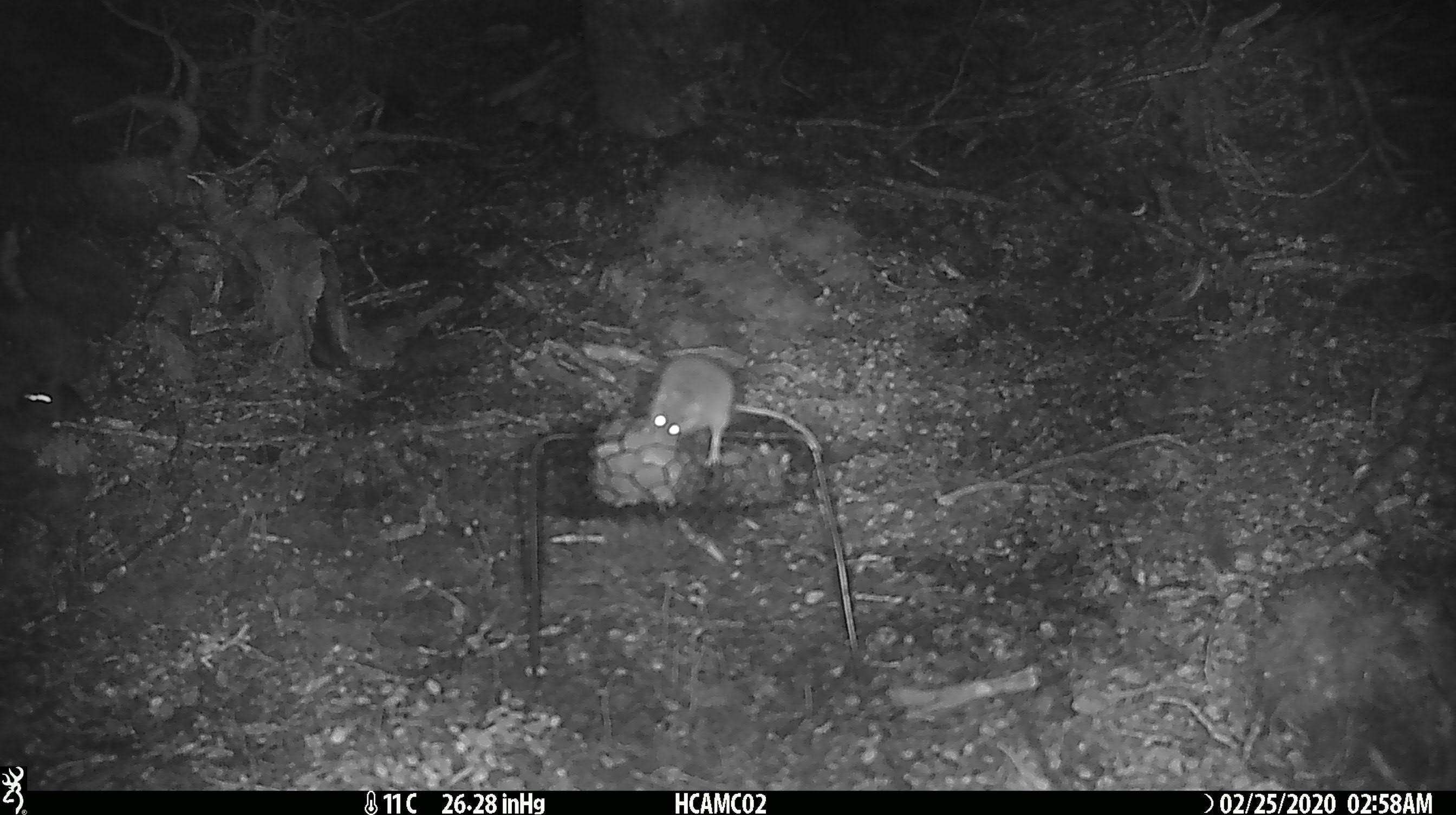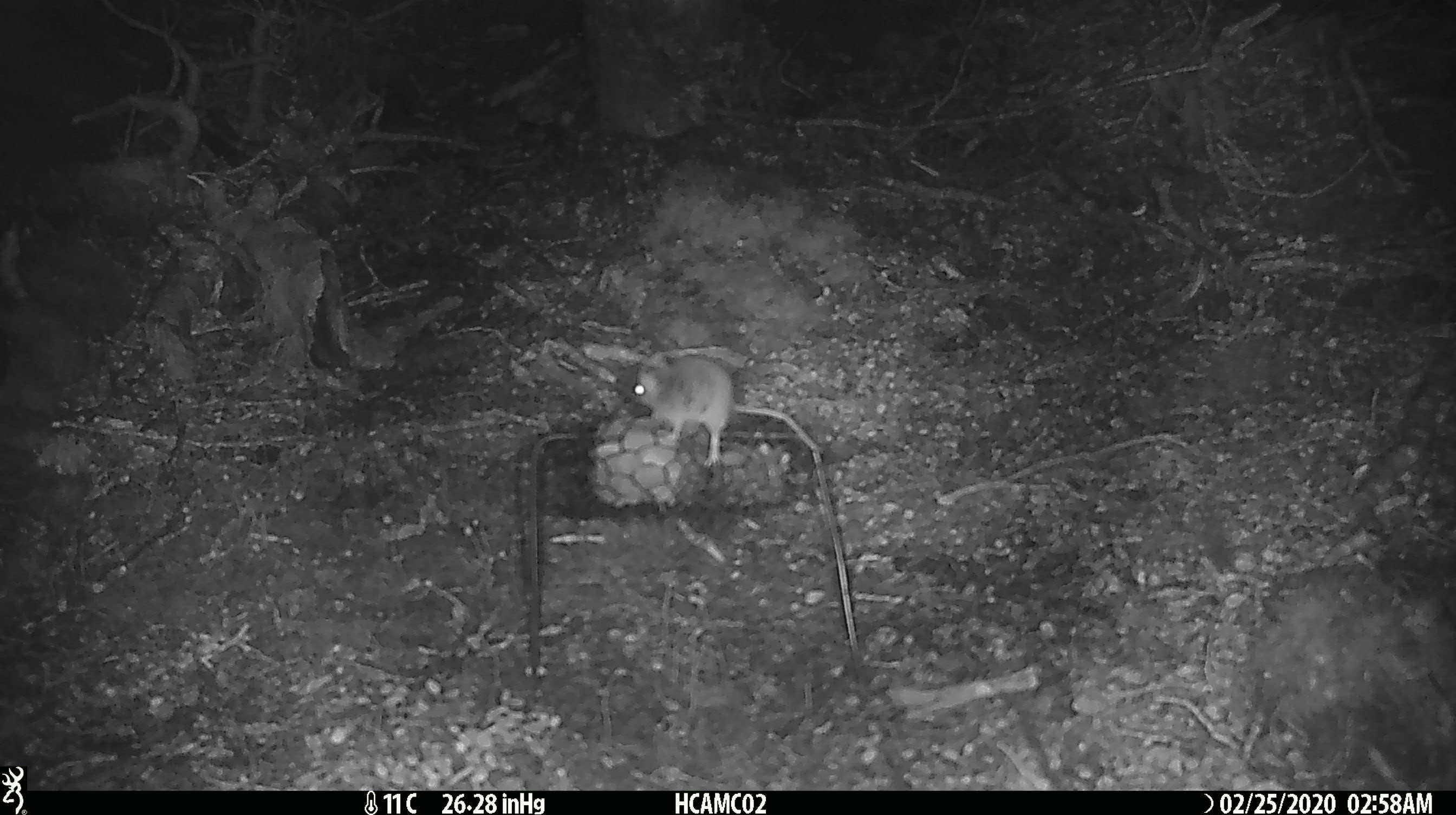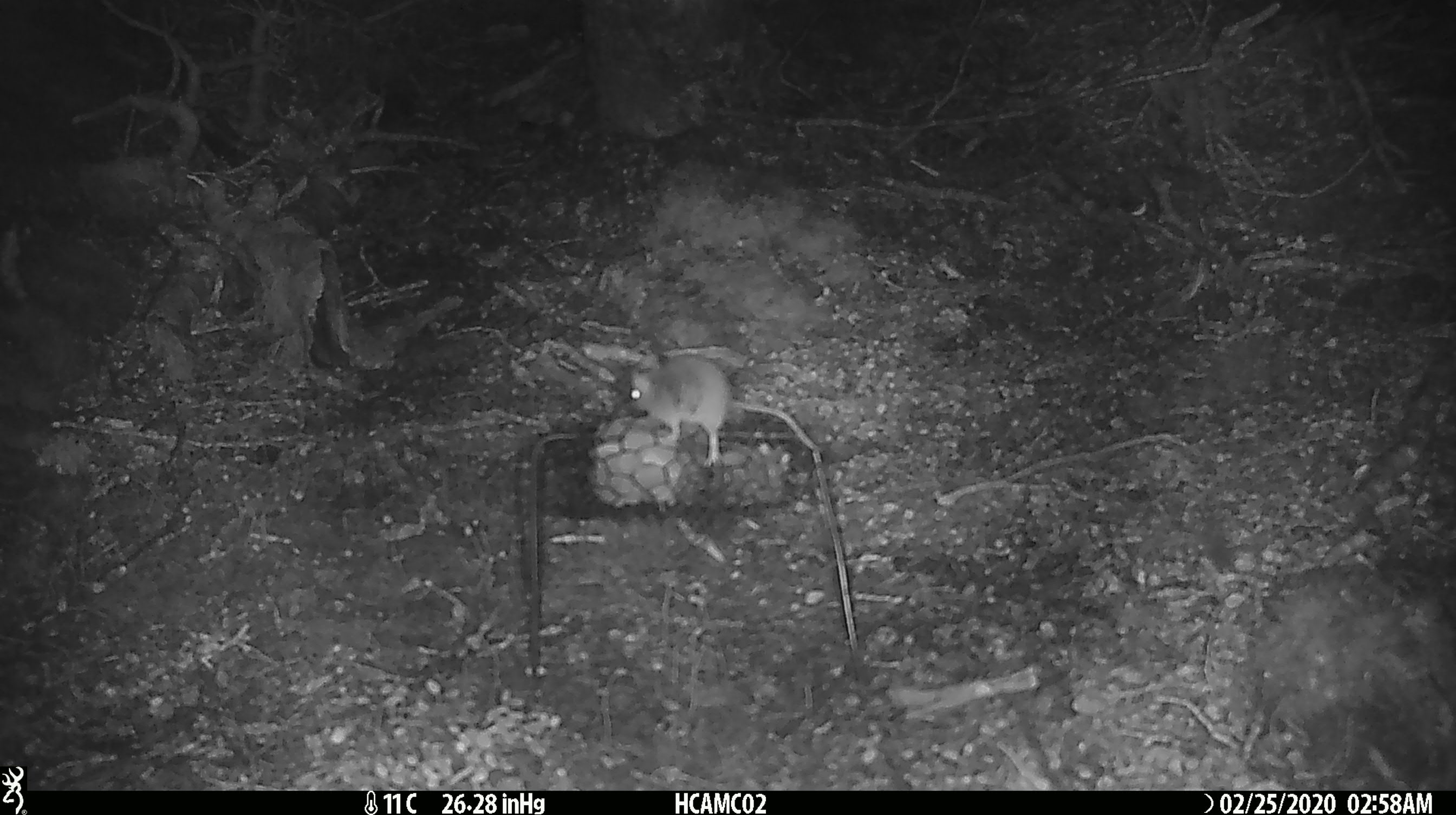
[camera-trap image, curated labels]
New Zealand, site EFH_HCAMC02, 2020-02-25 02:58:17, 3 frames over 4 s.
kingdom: Animalia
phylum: Chordata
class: Mammalia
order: Rodentia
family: Muridae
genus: Mus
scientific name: Mus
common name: mouse